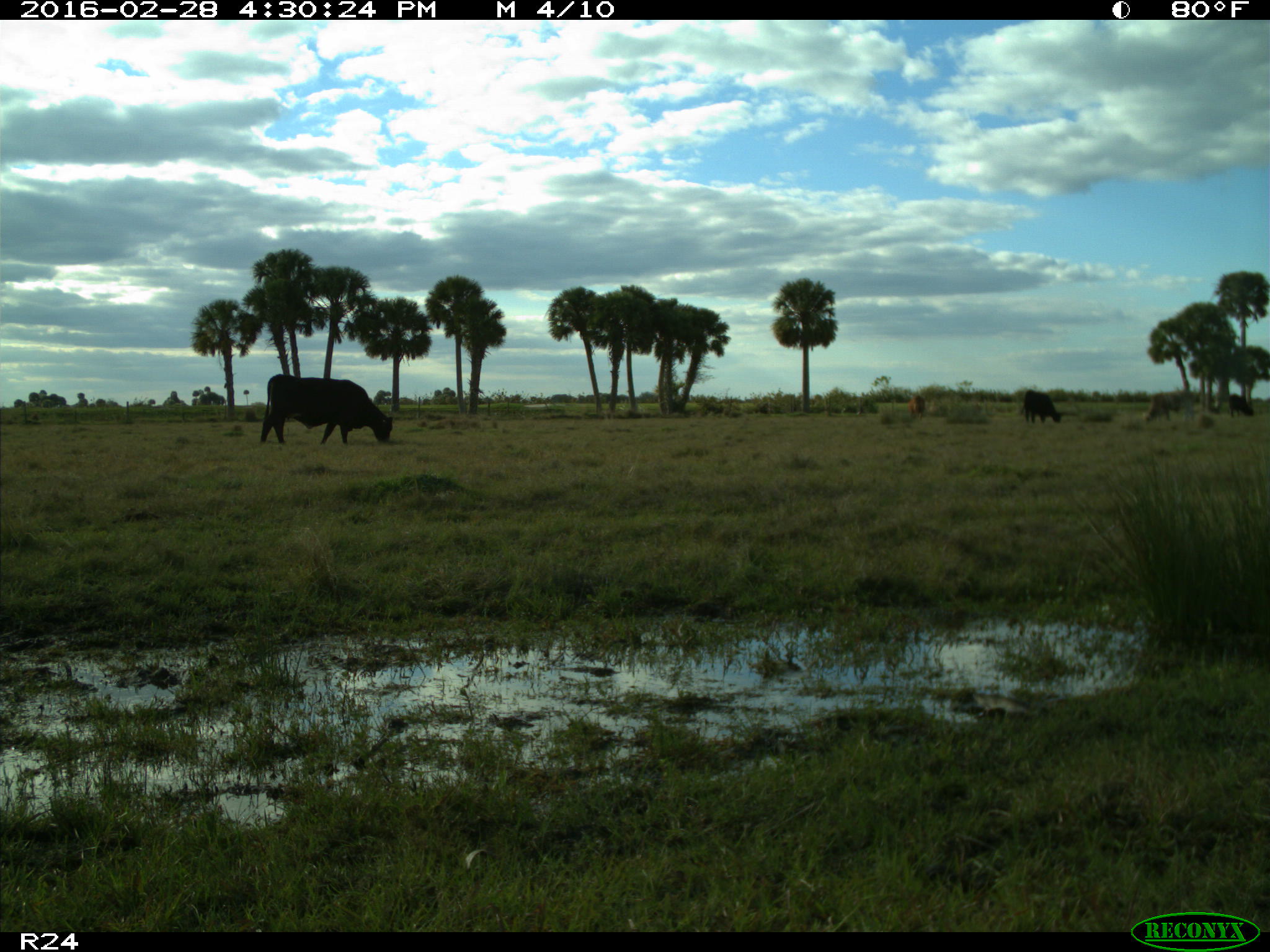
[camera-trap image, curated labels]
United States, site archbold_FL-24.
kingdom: Animalia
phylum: Chordata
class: Mammalia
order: Artiodactyla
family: Bovidae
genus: Bos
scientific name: Bos taurus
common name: domestic cow